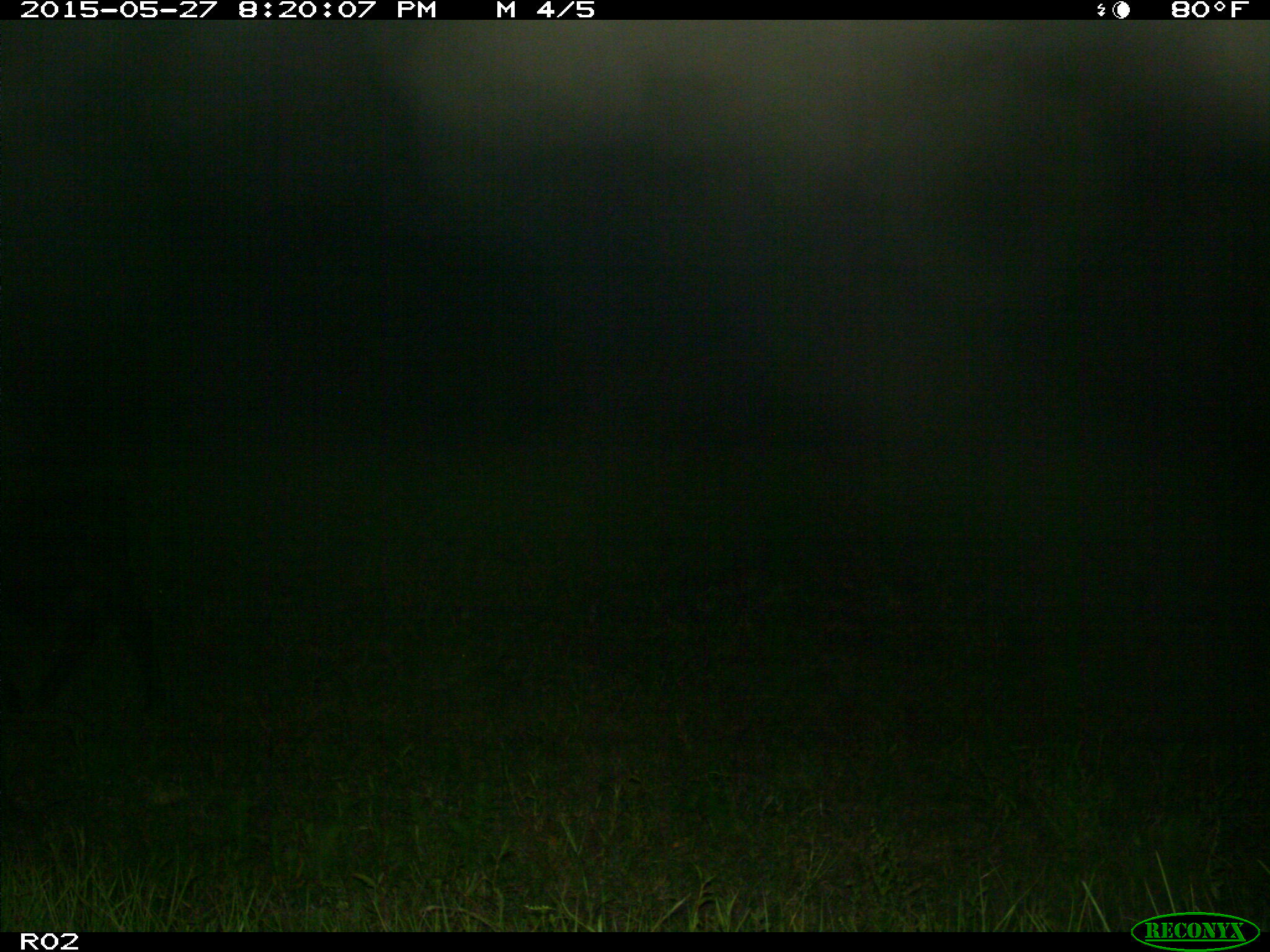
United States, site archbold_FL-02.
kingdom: Animalia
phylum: Chordata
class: Mammalia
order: Artiodactyla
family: Bovidae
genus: Bos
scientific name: Bos taurus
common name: domestic cow